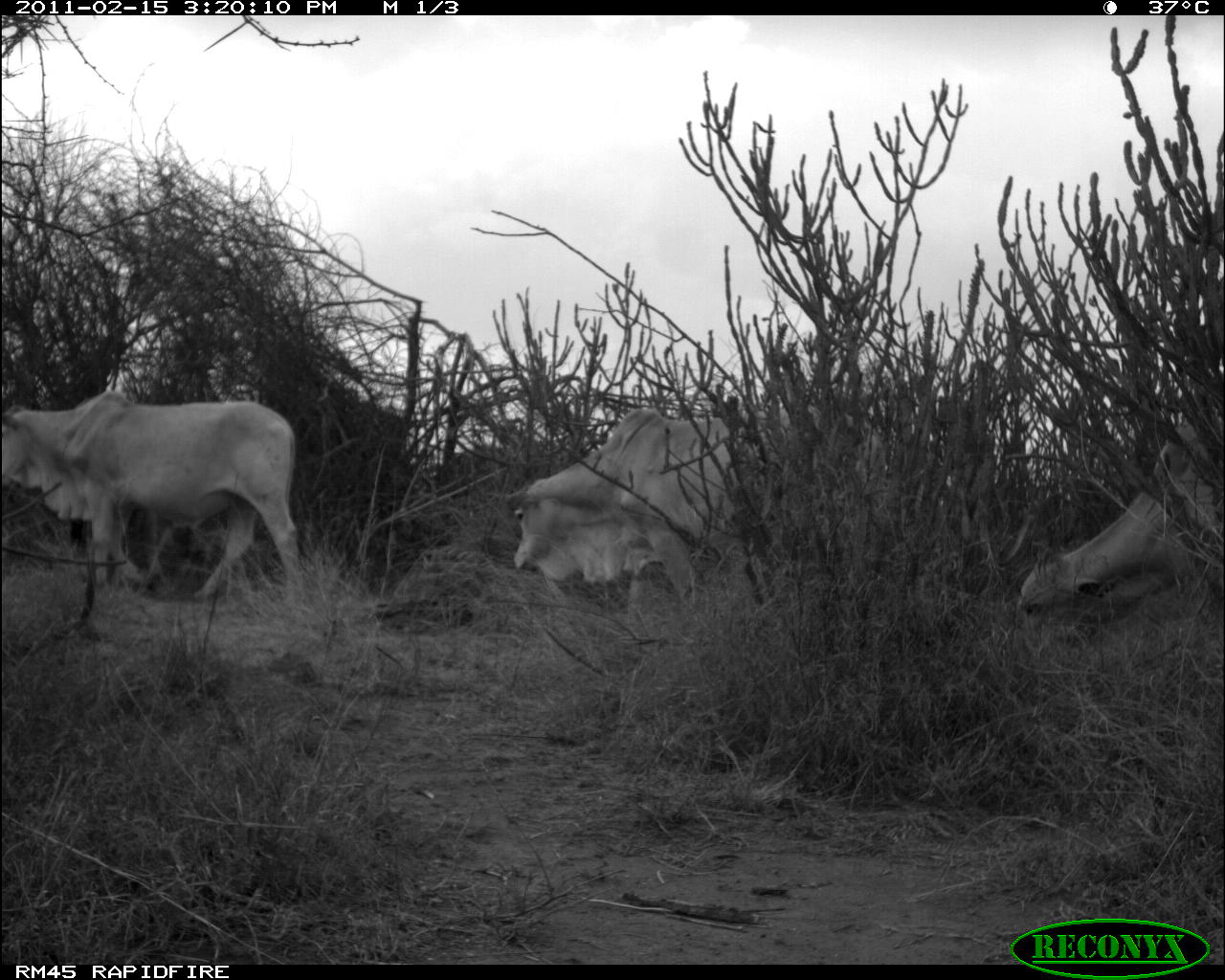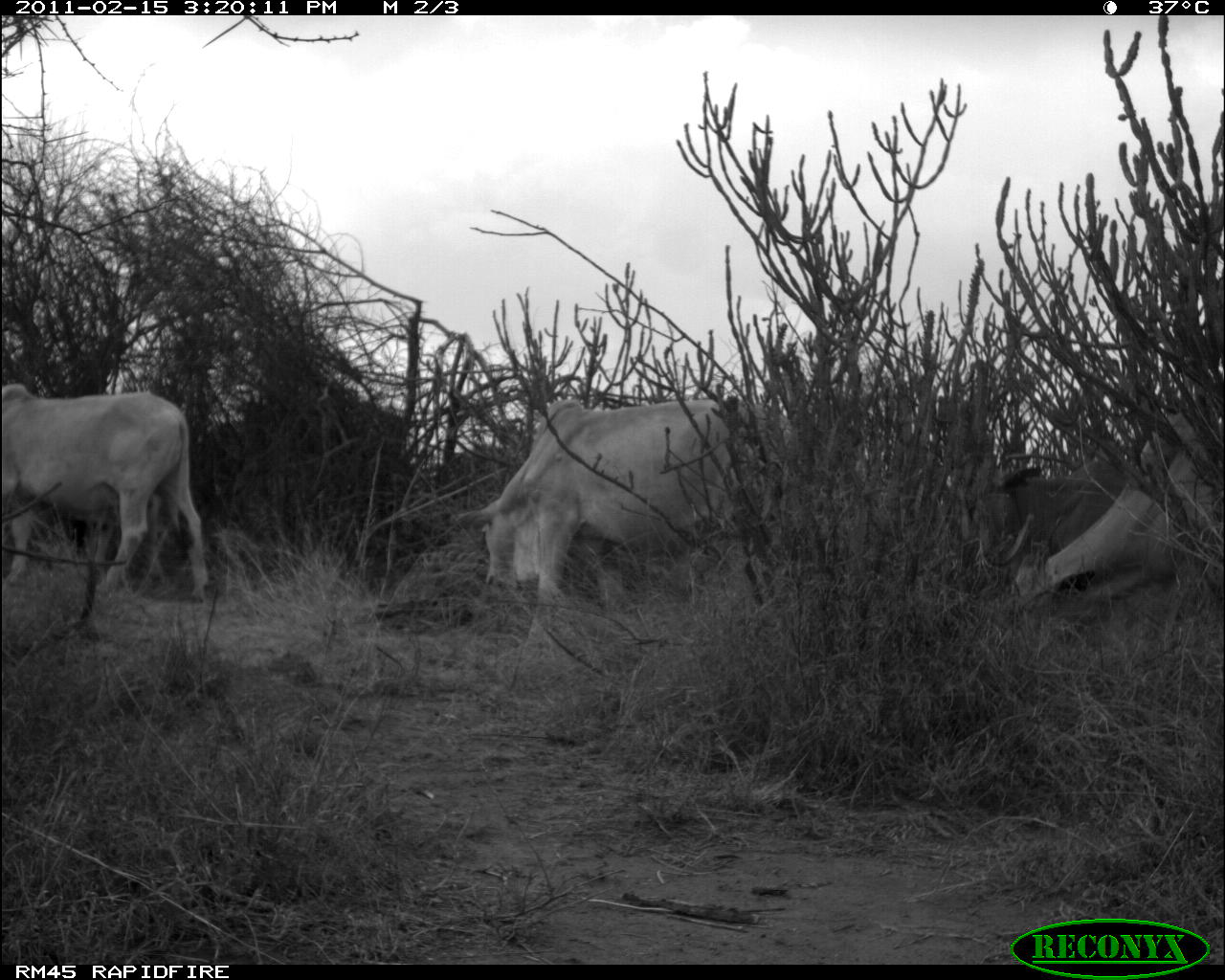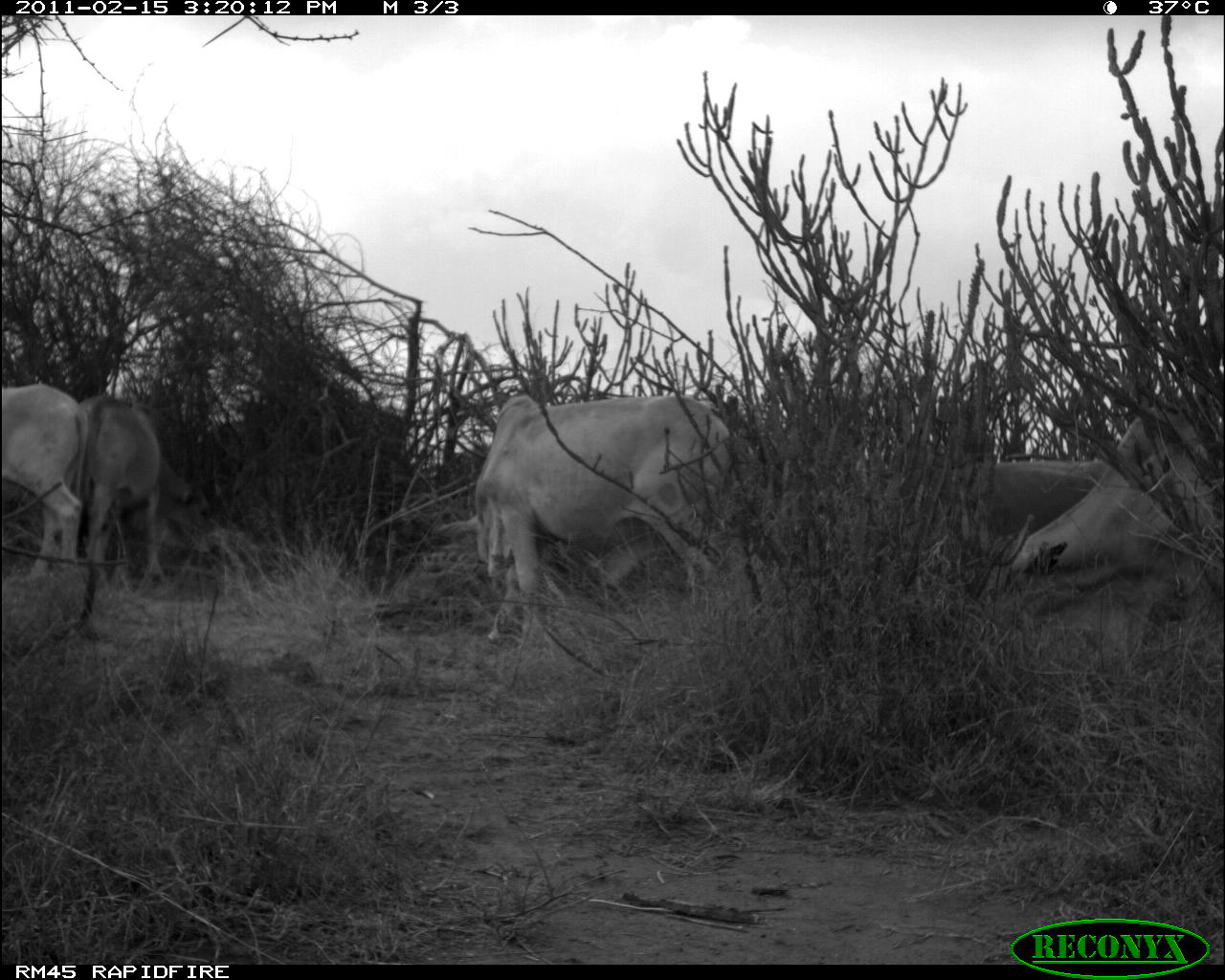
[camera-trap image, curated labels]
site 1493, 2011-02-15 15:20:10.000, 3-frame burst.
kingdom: Animalia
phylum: Chordata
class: Mammalia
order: Artiodactyla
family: Bovidae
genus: Bos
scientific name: Bos taurus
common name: domestic cattle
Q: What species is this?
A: Bos taurus (domestic cattle).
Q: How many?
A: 3.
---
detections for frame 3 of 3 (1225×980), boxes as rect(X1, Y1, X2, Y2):
bos taurus: rect(435, 391, 732, 646); rect(979, 392, 1225, 609); rect(80, 395, 221, 589); rect(2, 384, 88, 580); rect(982, 458, 1105, 533)